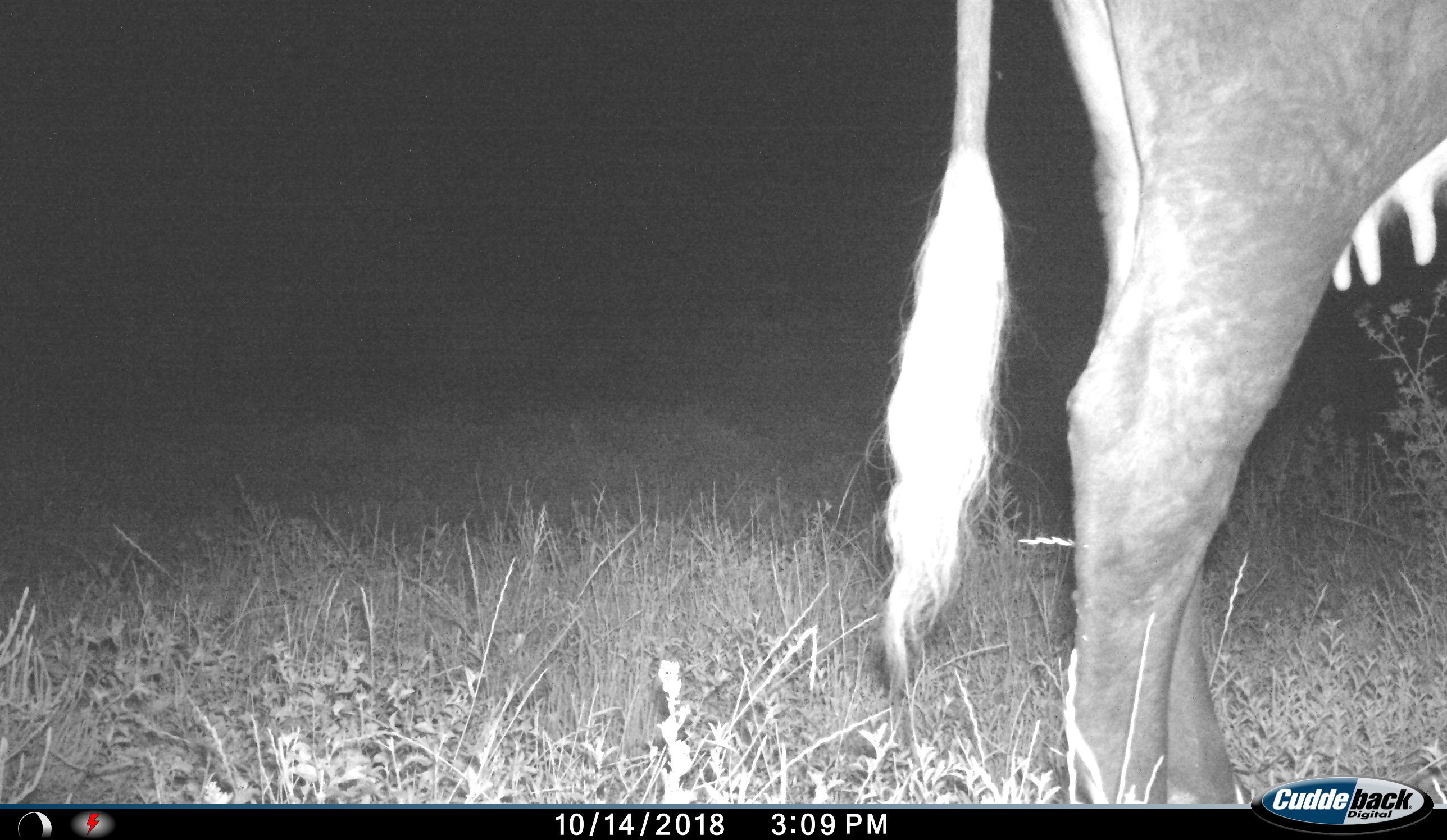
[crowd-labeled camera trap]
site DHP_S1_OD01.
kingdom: Animalia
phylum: Chordata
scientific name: Vertebrata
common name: domestic animal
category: domesticanimal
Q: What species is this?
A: Domesticanimal (domestic animal) (Vertebrata).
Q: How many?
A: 1.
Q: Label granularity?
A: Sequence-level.